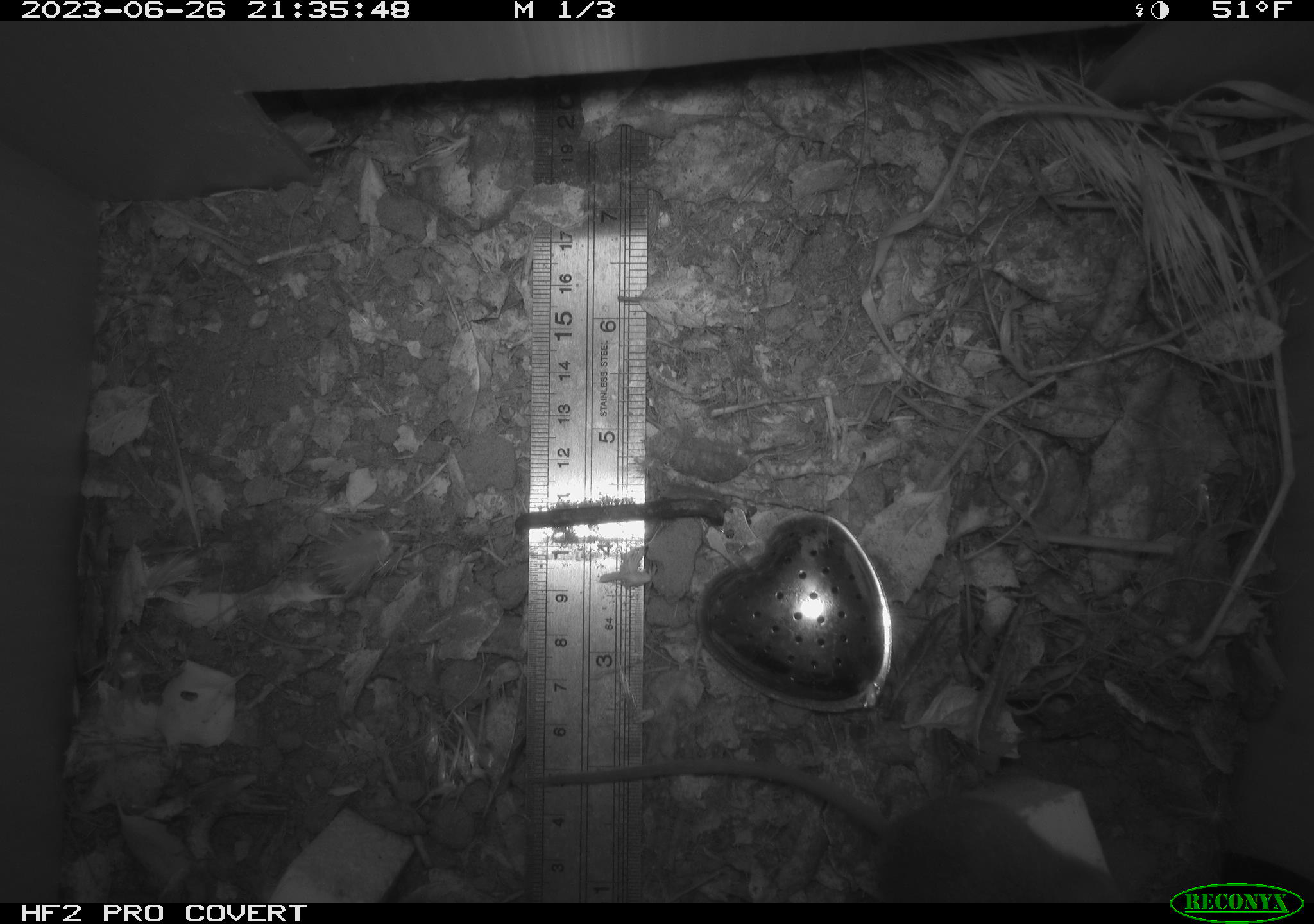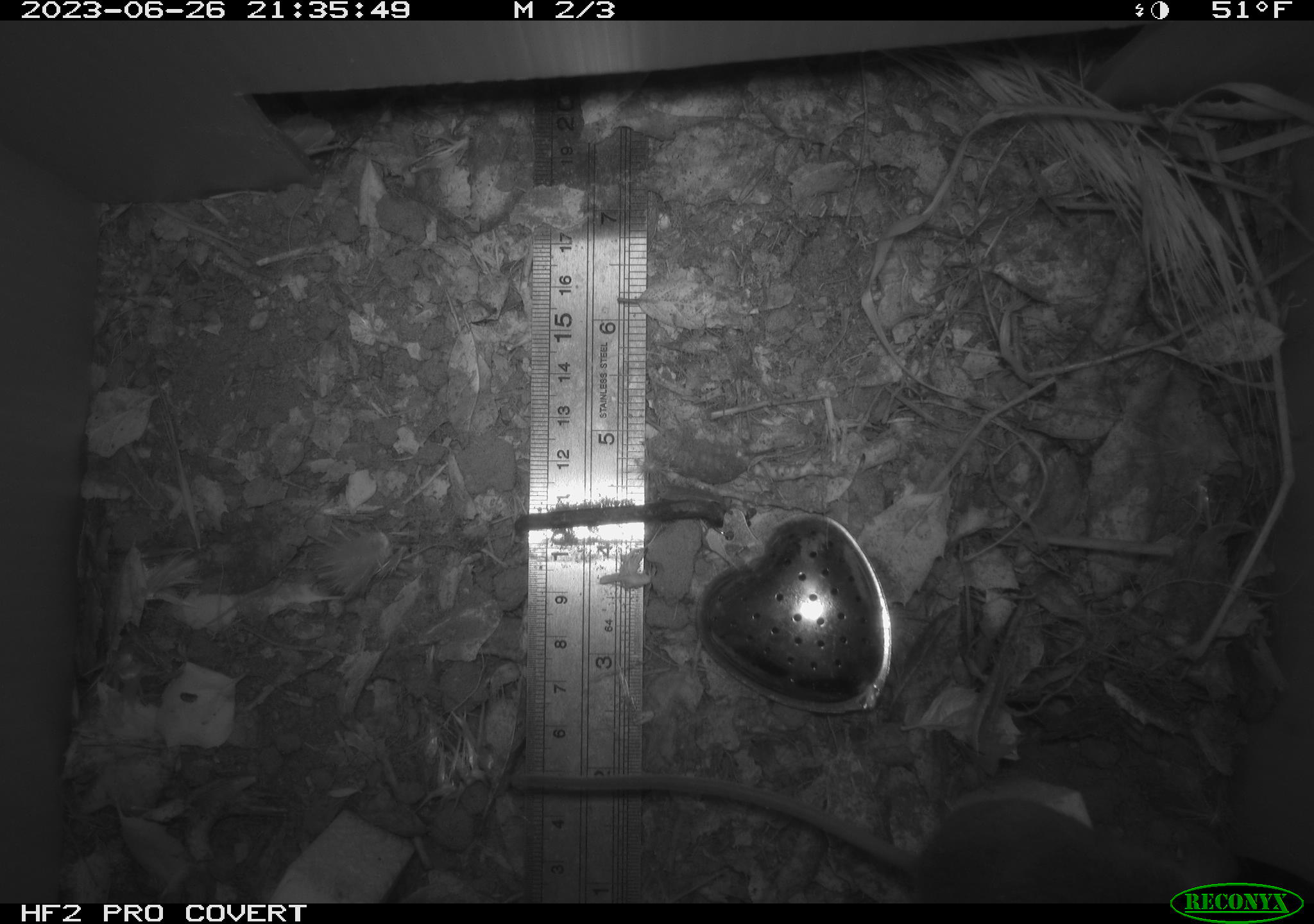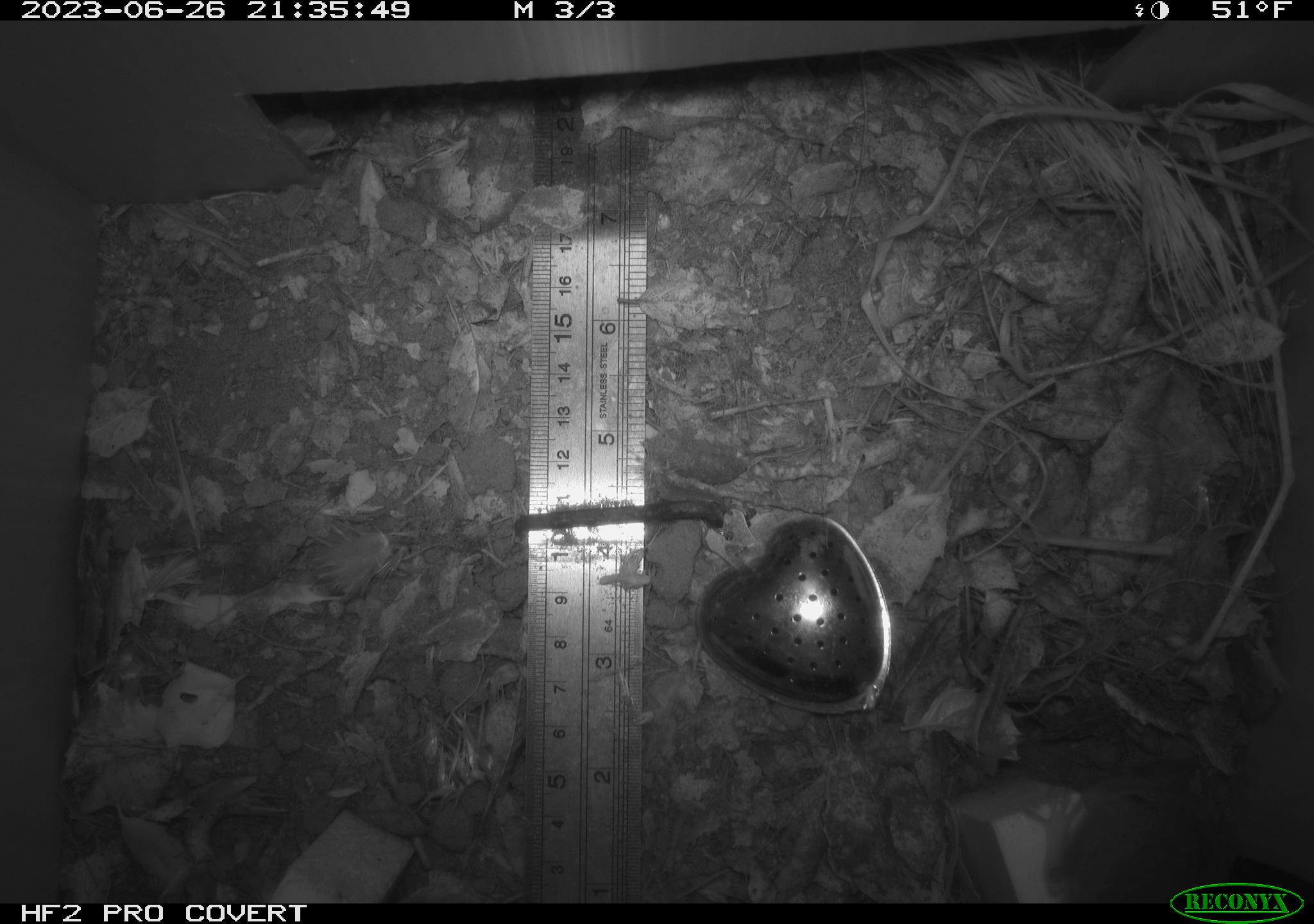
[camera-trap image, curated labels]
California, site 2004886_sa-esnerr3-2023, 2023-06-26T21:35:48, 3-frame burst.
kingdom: Animalia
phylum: Chordata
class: Mammalia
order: Rodentia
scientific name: Rodentia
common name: mouse species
Mouse species (Rodentia).